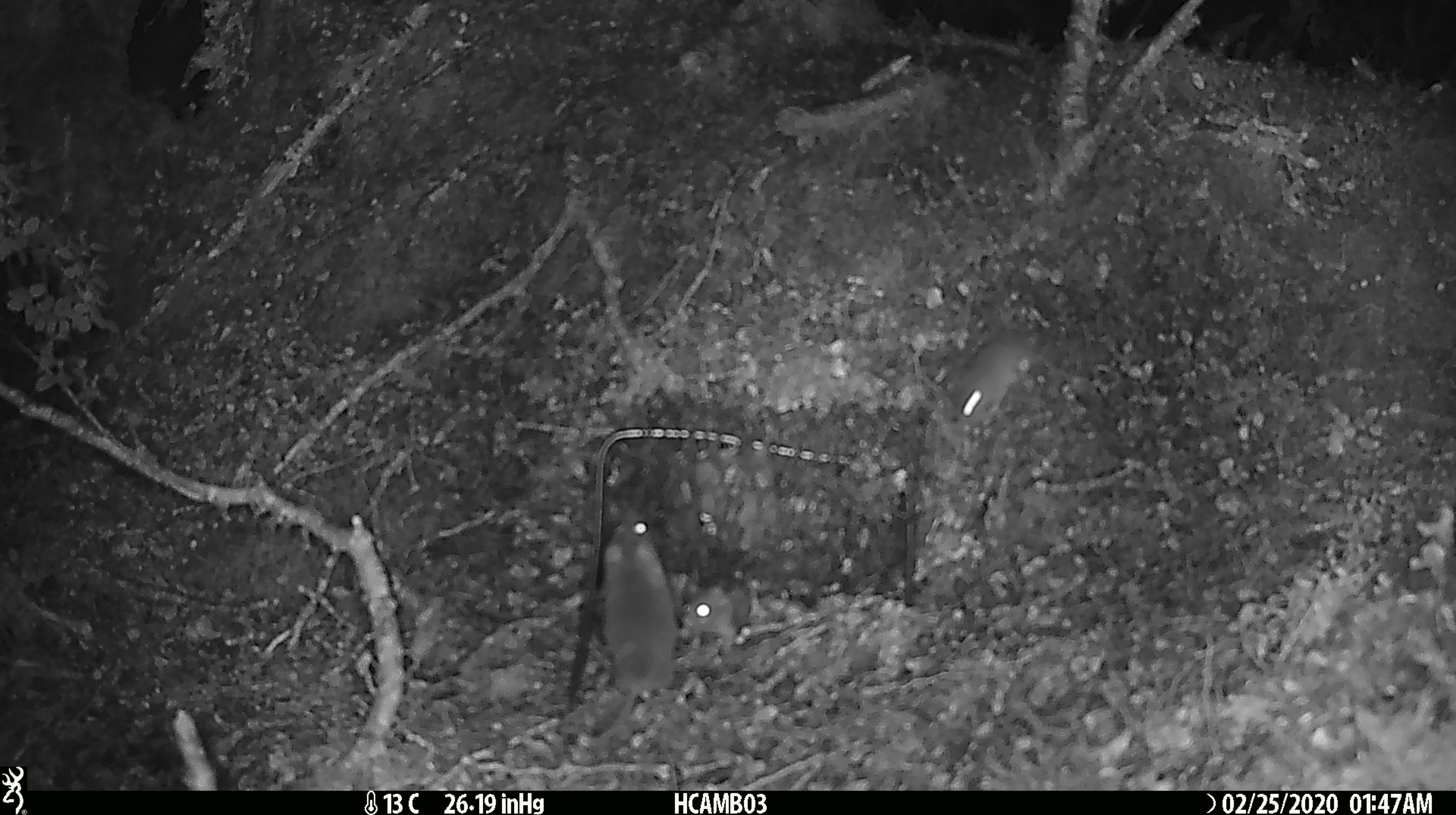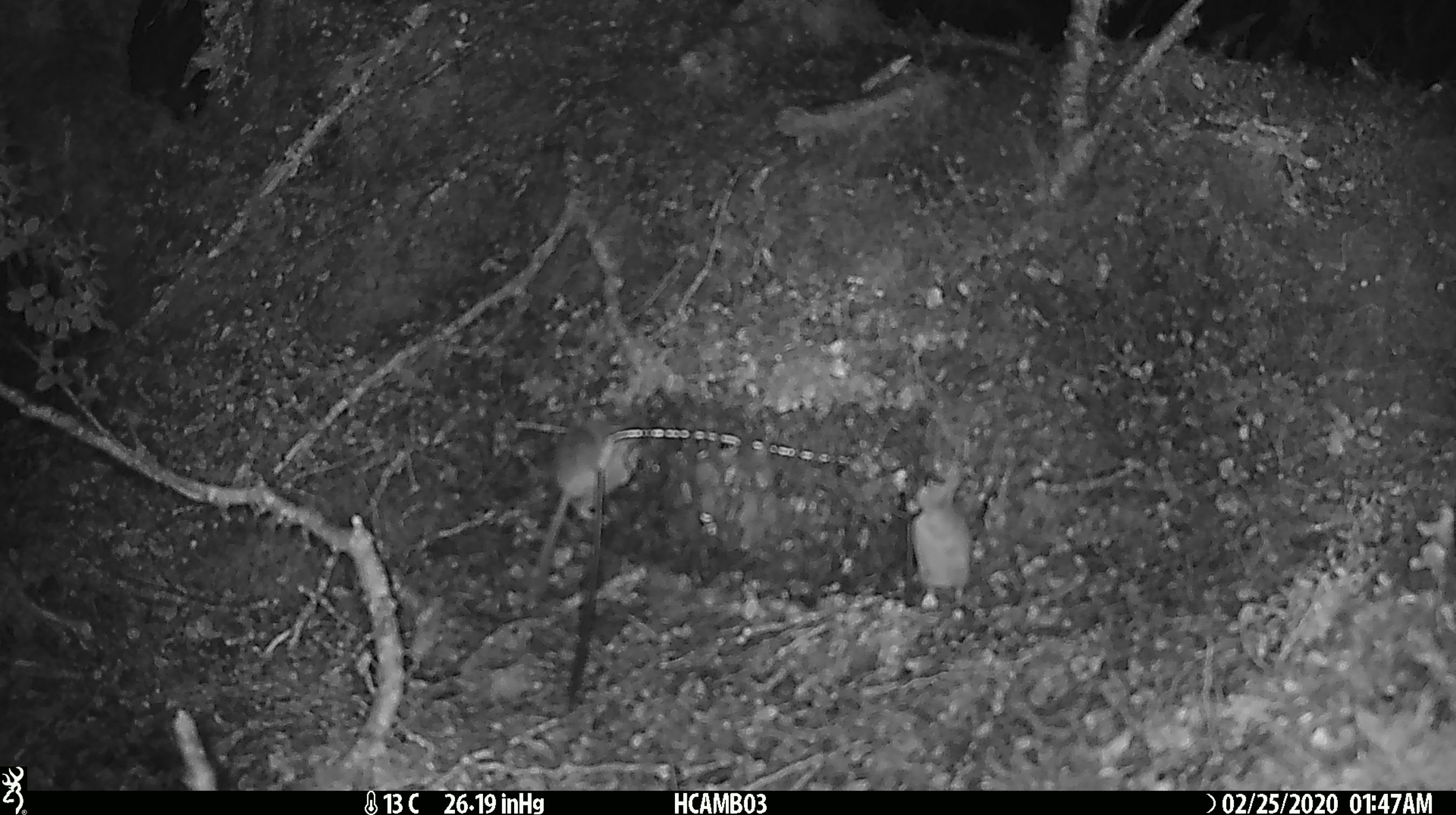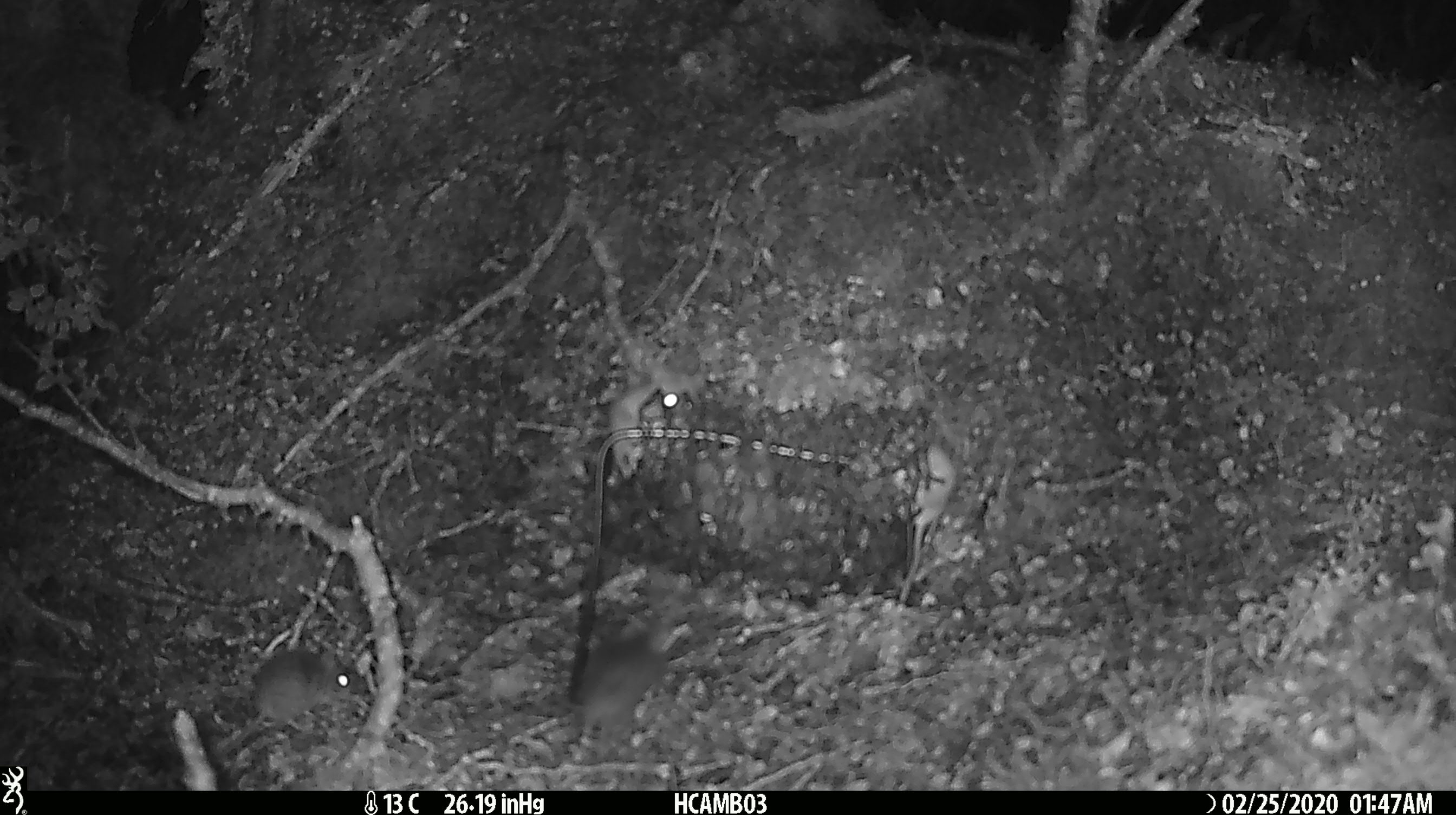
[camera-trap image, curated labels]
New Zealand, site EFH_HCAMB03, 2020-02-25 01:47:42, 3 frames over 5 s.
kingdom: Animalia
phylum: Chordata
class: Mammalia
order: Rodentia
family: Muridae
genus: Mus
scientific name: Mus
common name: mouse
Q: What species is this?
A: Mouse (Mus).